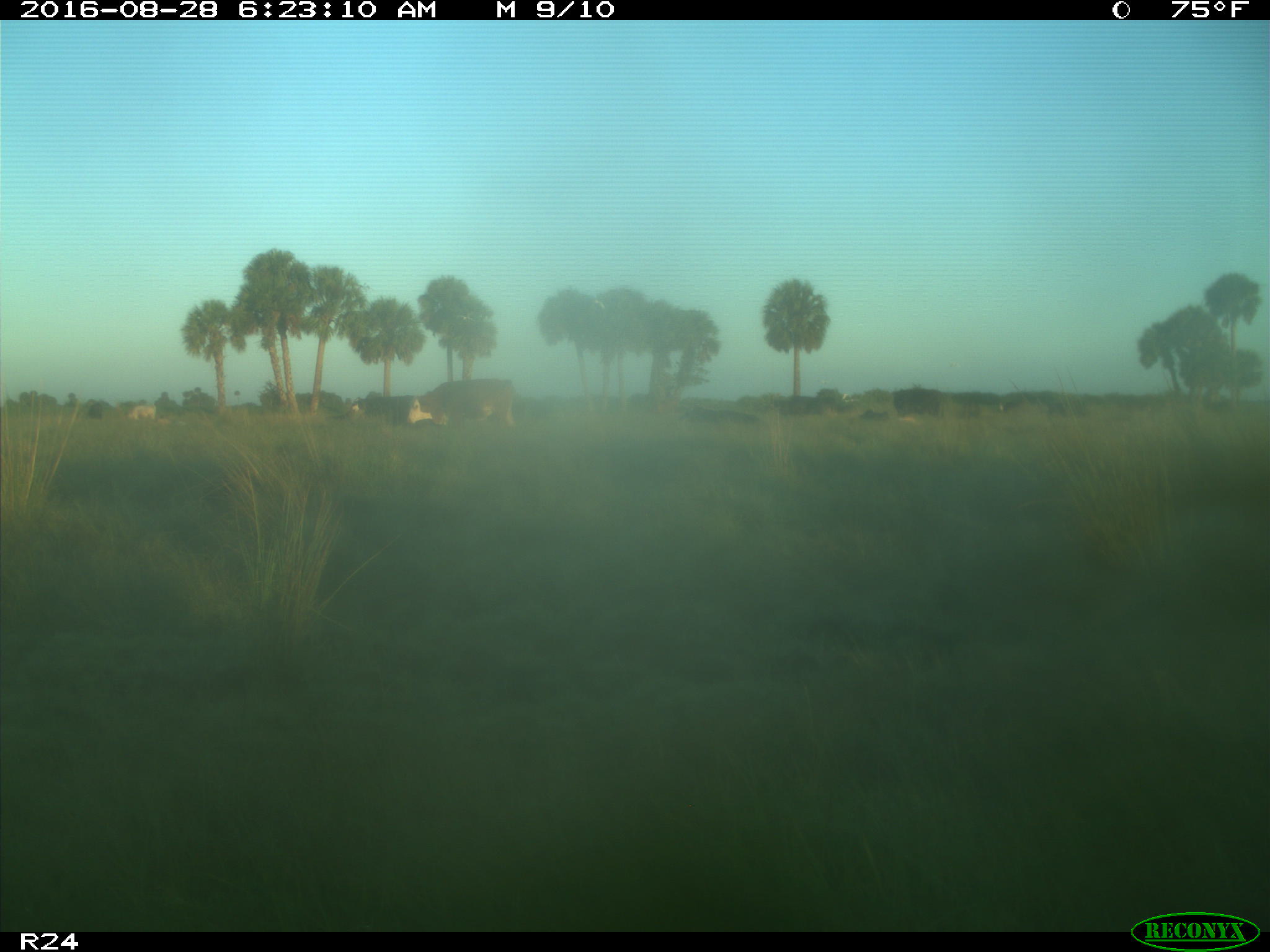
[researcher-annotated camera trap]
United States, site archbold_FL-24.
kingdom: Animalia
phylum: Chordata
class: Mammalia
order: Artiodactyla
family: Bovidae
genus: Bos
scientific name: Bos taurus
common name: domestic cow